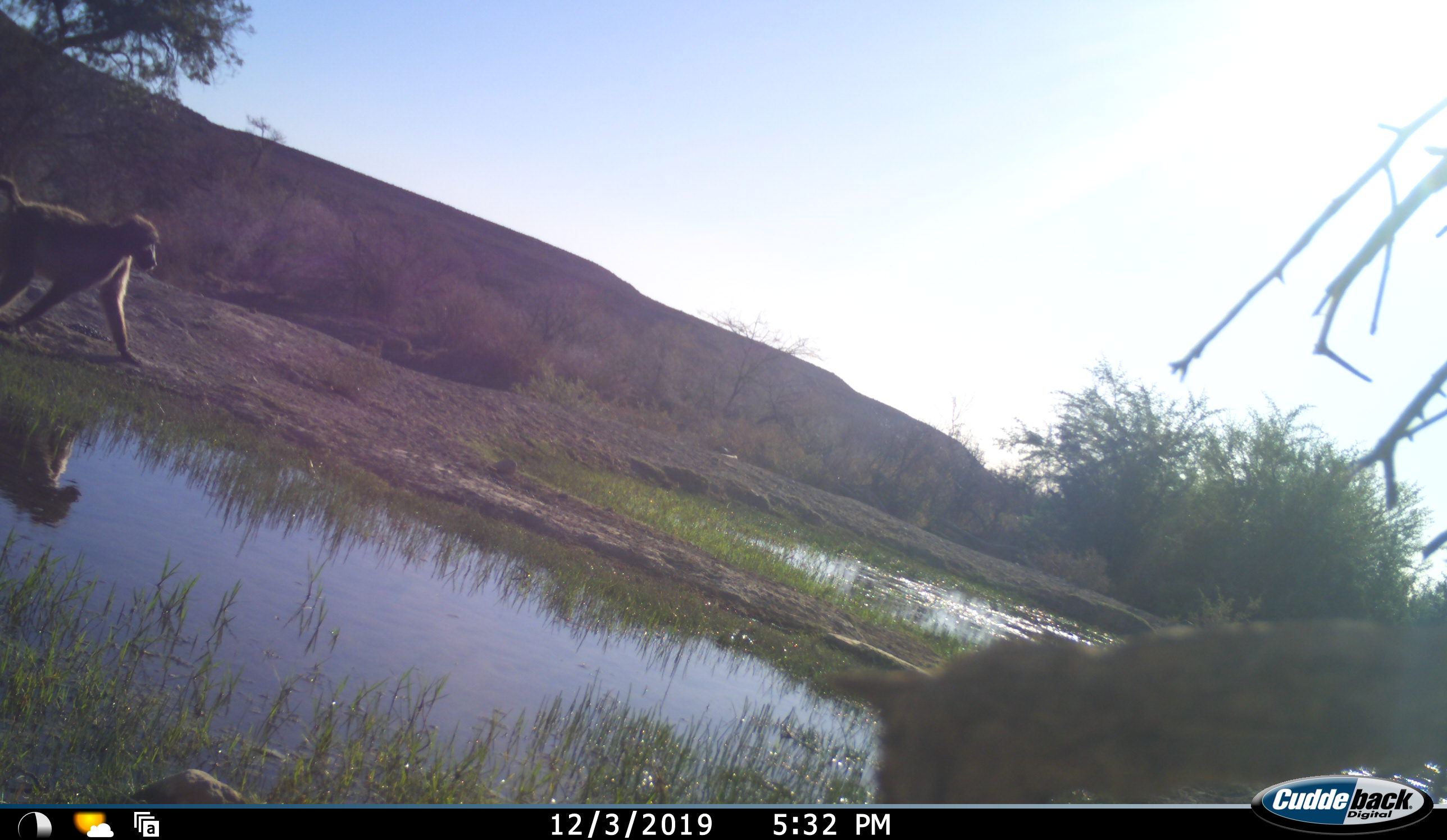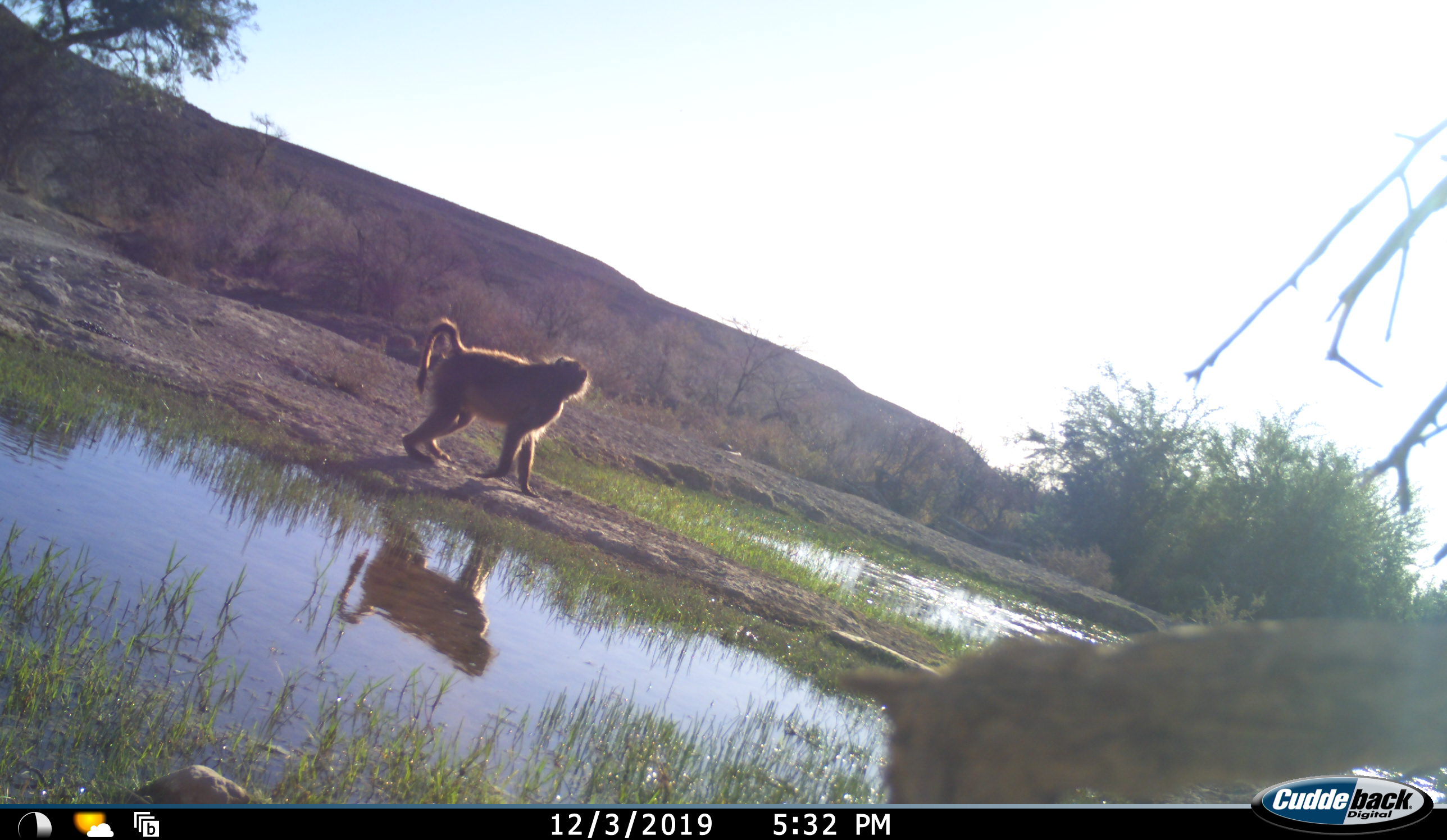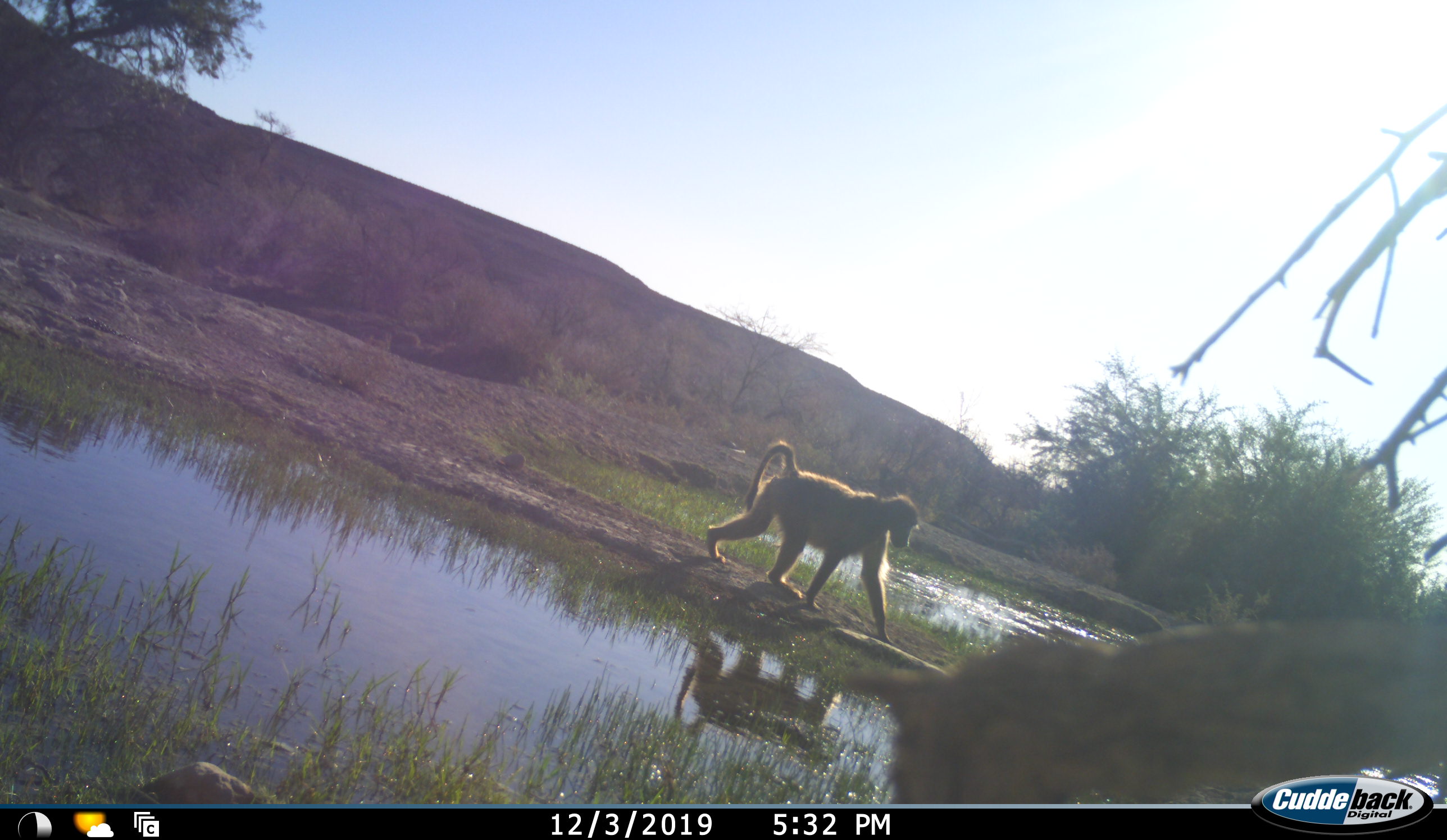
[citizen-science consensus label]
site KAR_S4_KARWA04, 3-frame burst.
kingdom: Animalia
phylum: Chordata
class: Mammalia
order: Primates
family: Cercopithecidae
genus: Papio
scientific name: Papio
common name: baboon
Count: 1.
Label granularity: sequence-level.